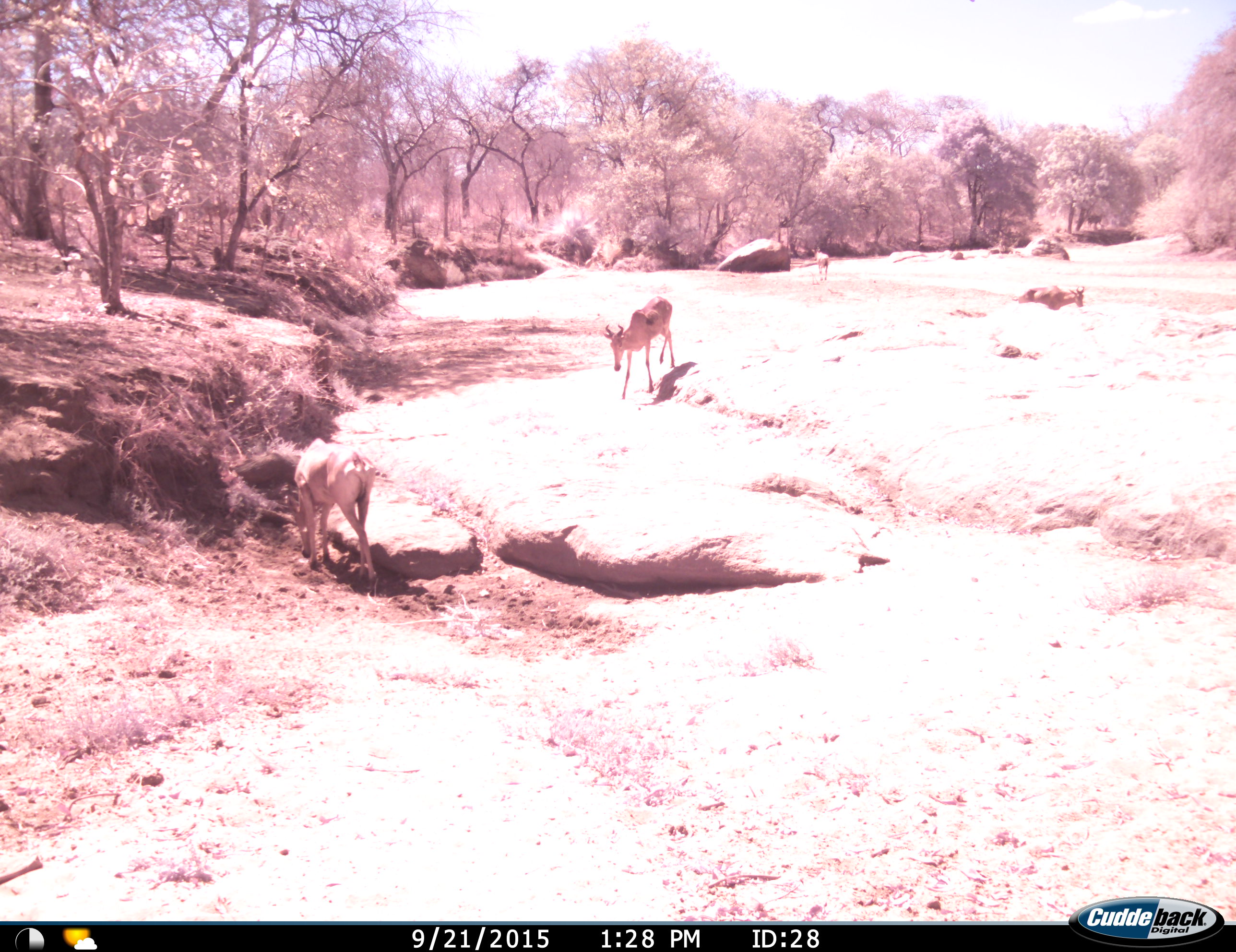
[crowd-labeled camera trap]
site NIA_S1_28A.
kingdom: Animalia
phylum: Chordata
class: Mammalia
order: Artiodactyla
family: Bovidae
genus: Alcelaphus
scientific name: Alcelaphus buselaphus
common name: hartebeest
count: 4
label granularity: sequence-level